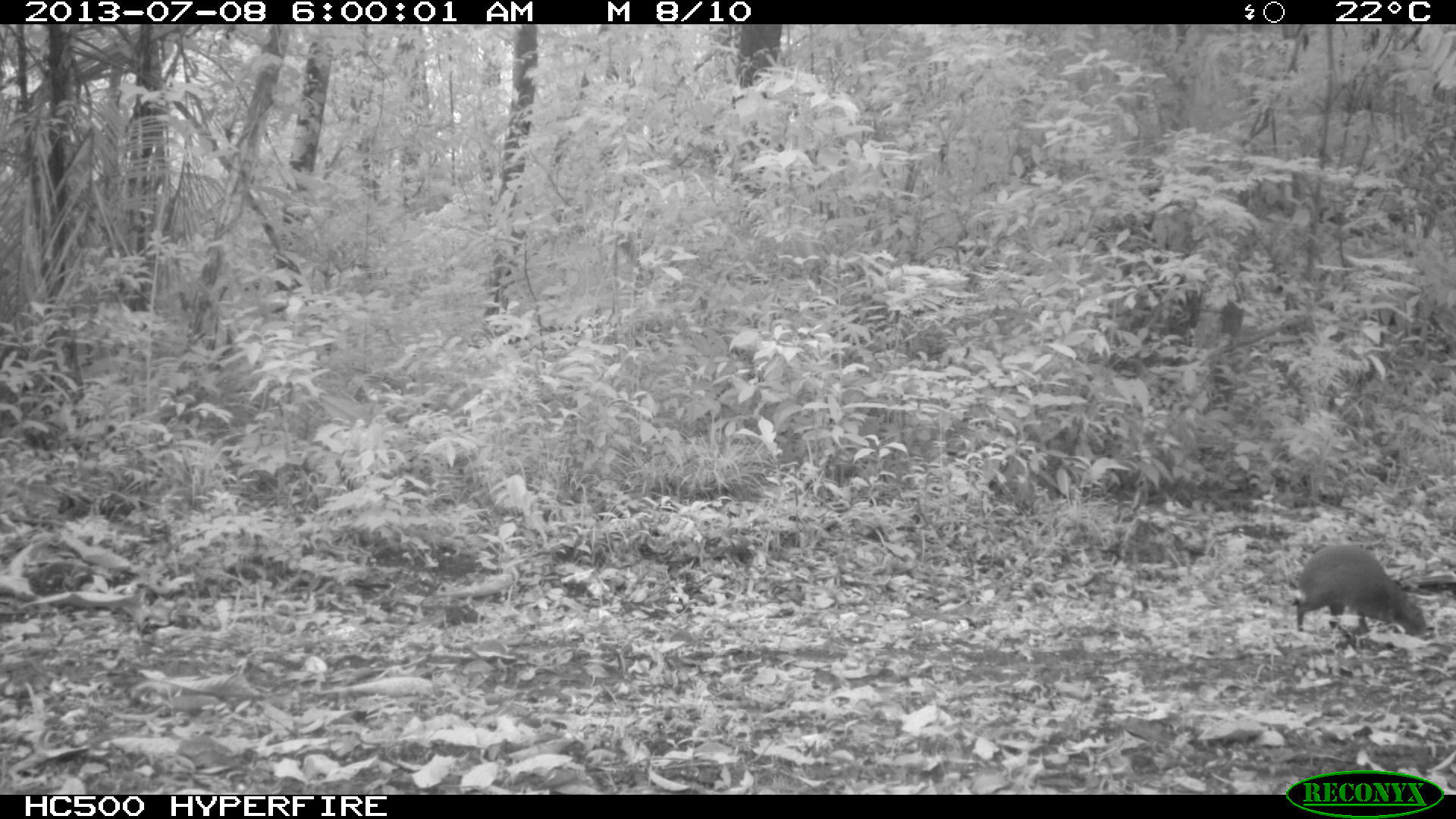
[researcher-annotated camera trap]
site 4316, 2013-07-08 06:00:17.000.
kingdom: Animalia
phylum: Chordata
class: Mammalia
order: Rodentia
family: Dasyproctidae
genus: Dasyprocta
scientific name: Dasyprocta punctata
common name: central american agouti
Dasyprocta punctata (central american agouti), count 1.